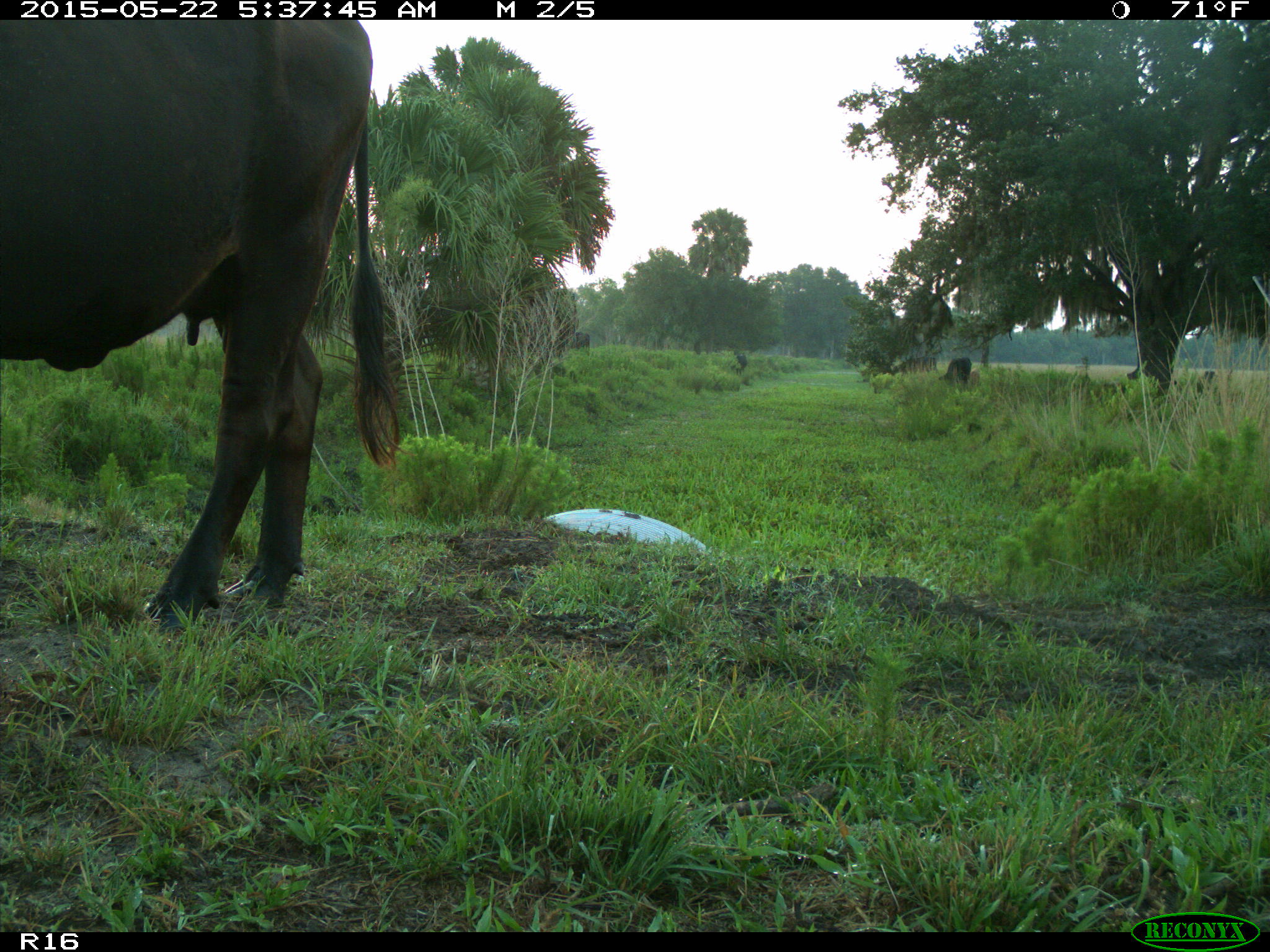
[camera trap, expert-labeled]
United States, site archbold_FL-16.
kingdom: Animalia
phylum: Chordata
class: Mammalia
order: Artiodactyla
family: Bovidae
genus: Bos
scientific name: Bos taurus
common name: domestic cow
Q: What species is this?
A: Bos taurus (domestic cow).